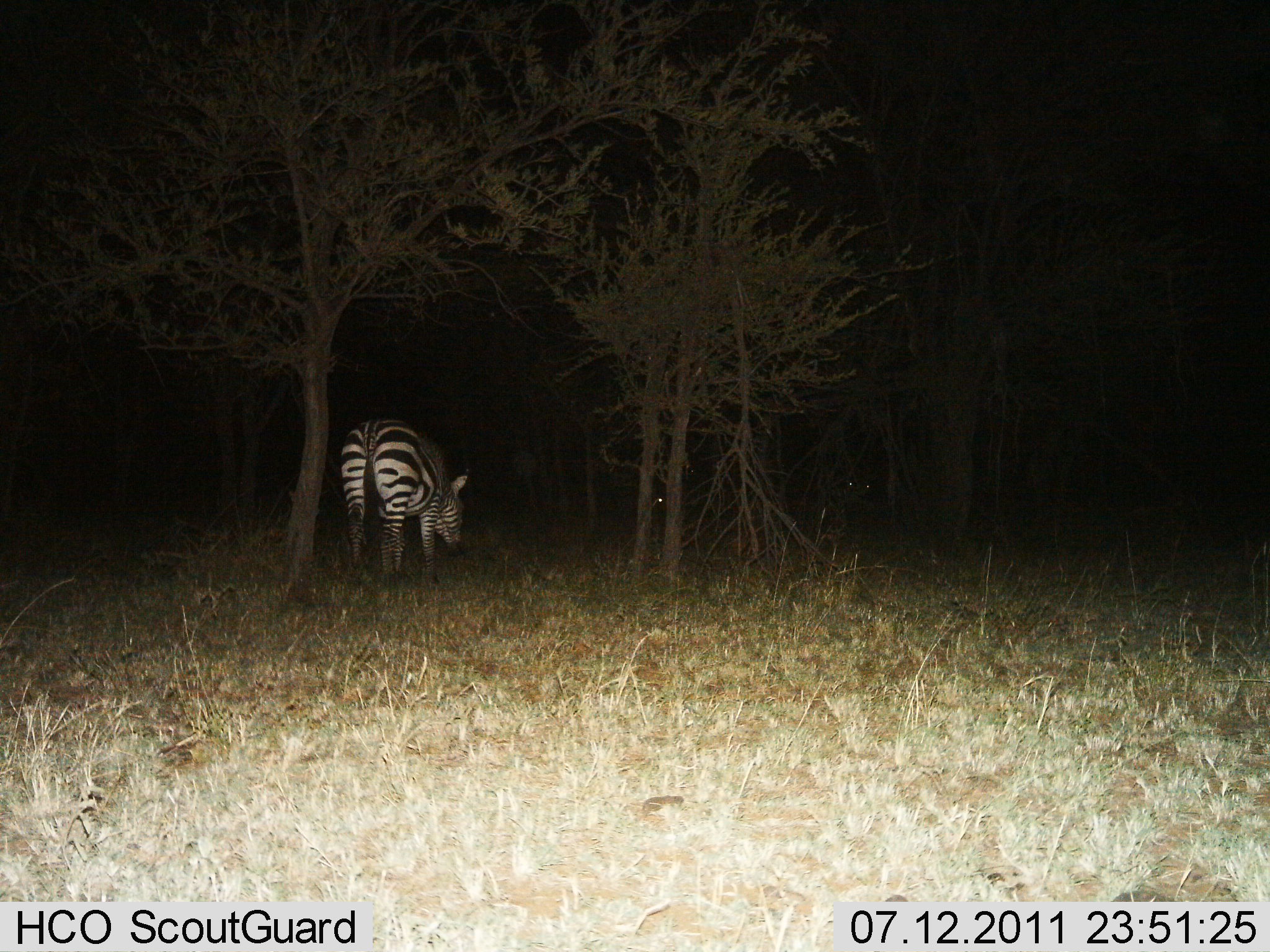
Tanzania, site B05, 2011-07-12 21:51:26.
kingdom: Animalia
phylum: Chordata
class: Mammalia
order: Perissodactyla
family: Equidae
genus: Equus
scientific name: Equus quagga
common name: plains zebra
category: zebra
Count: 1.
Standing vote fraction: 27%.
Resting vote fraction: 0%.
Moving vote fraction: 0%.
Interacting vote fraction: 0%.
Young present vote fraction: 0%.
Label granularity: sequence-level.